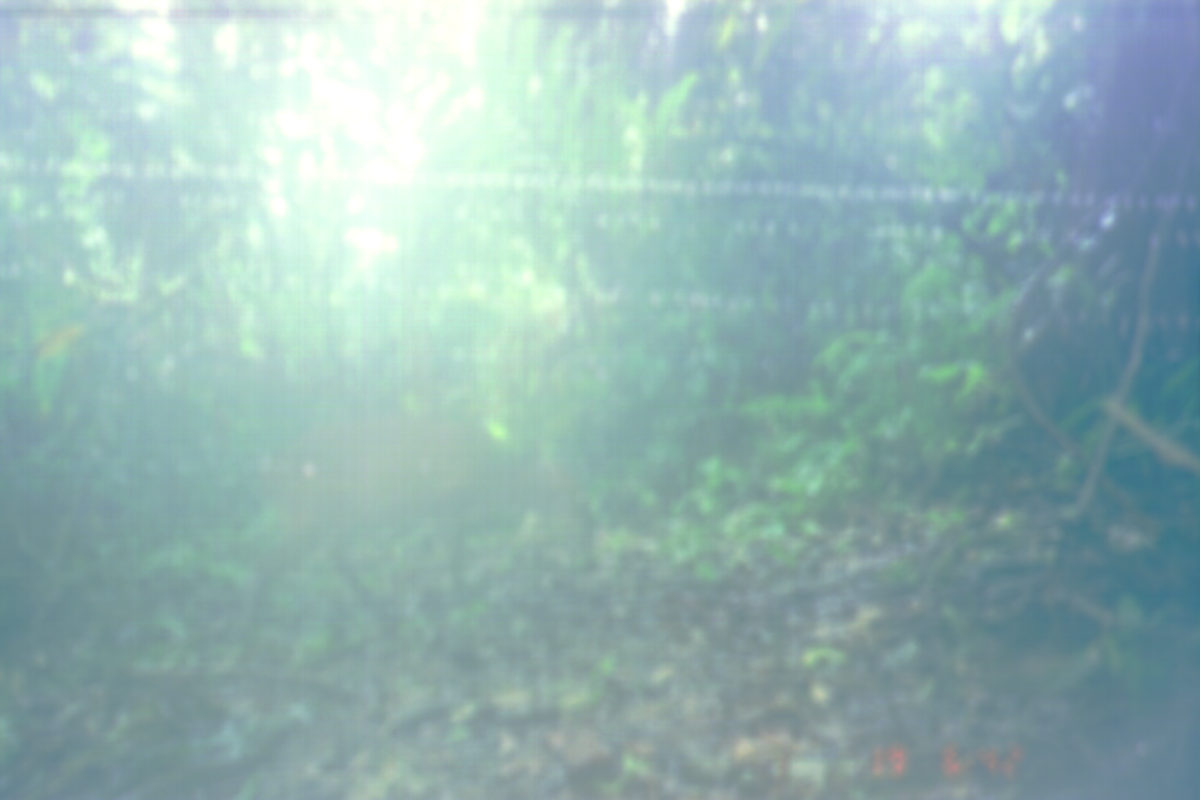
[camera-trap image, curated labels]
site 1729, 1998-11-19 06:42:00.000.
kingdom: Animalia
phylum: Chordata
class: Mammalia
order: Artiodactyla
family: Cervidae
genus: Muntiacus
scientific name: Muntiacus muntjak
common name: southern red muntjac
Muntiacus muntjak (southern red muntjac), count 1.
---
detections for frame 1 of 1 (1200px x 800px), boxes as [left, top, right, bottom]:
muntiacus muntjak: [224, 404, 608, 664]